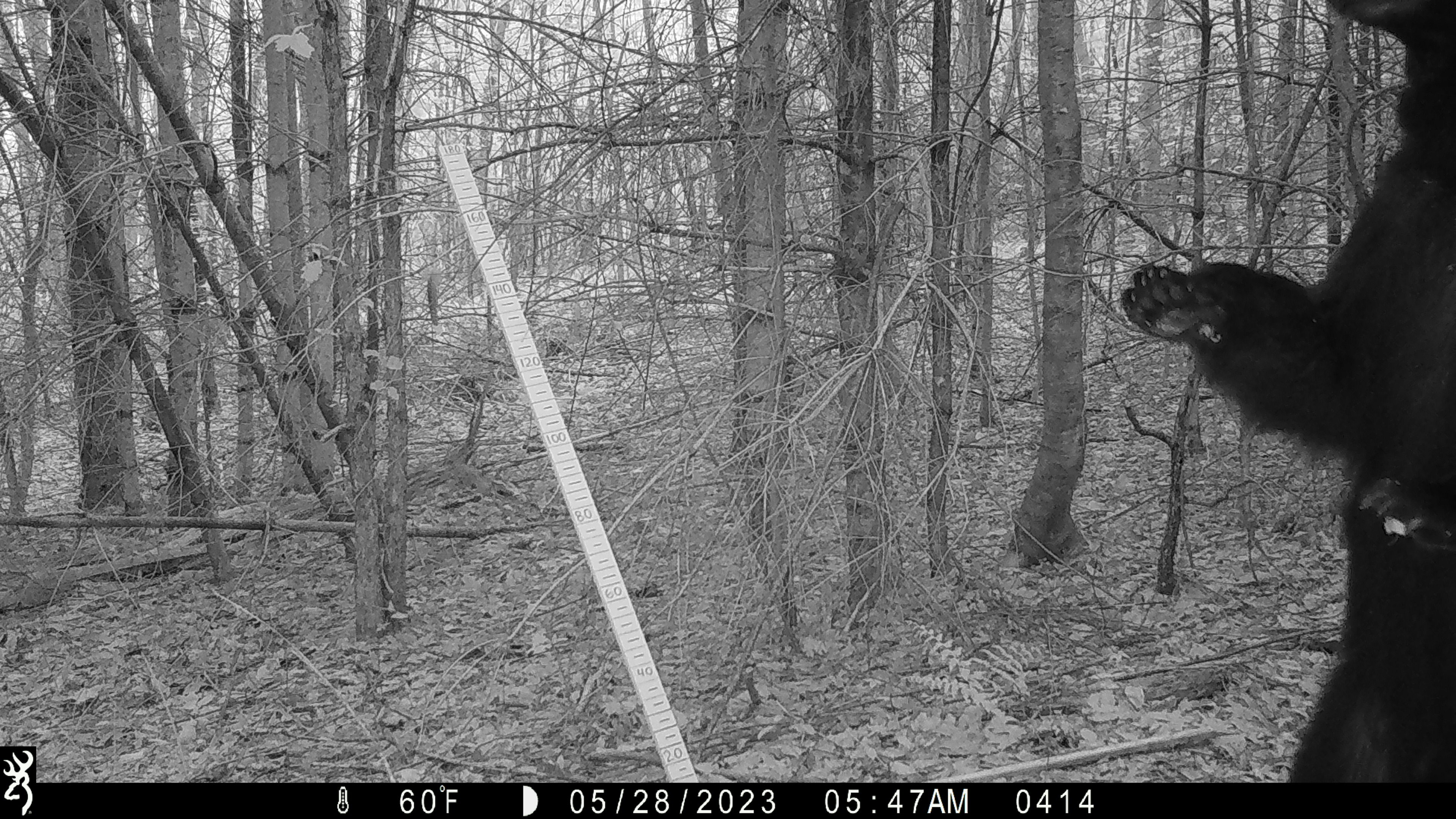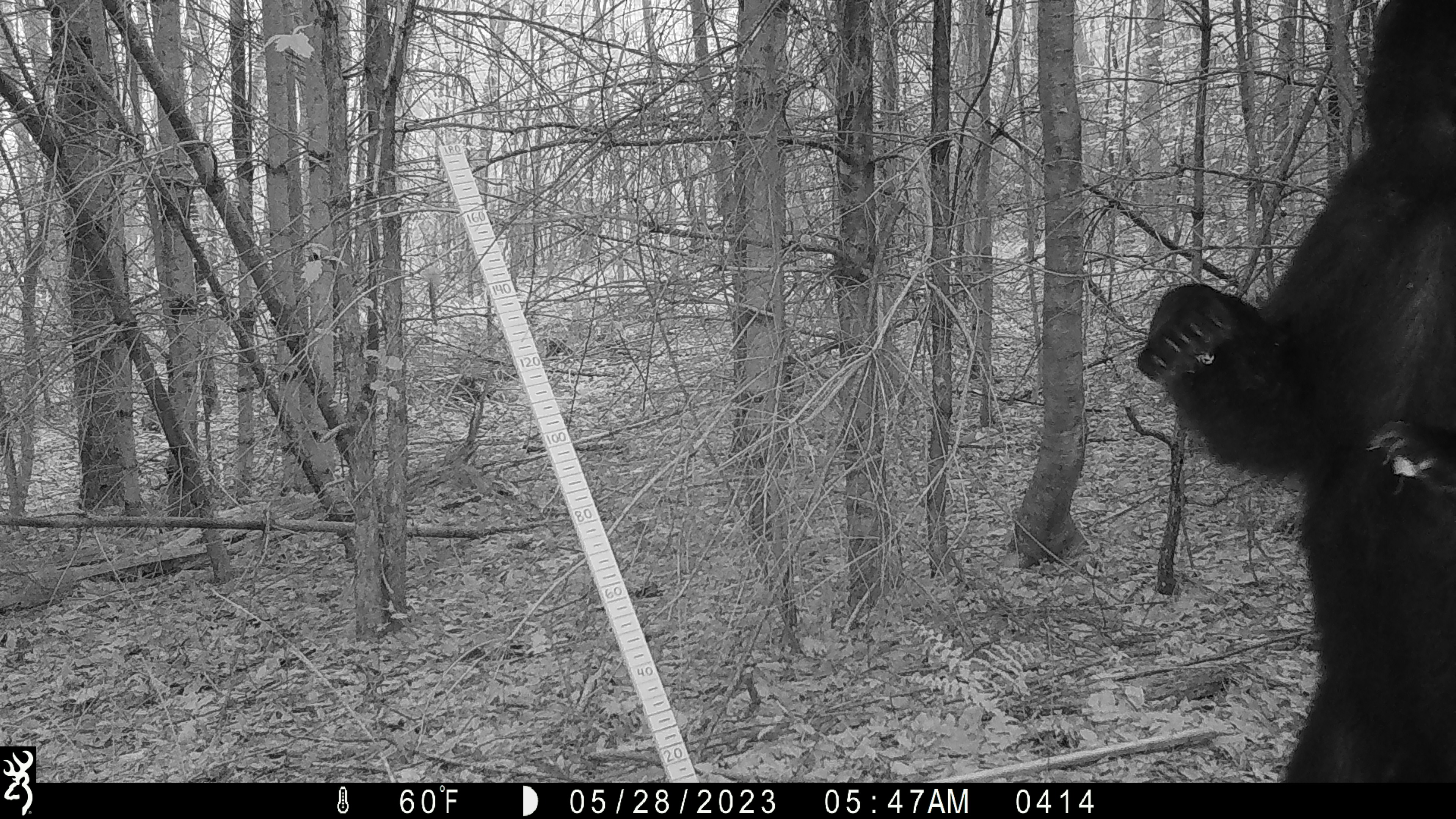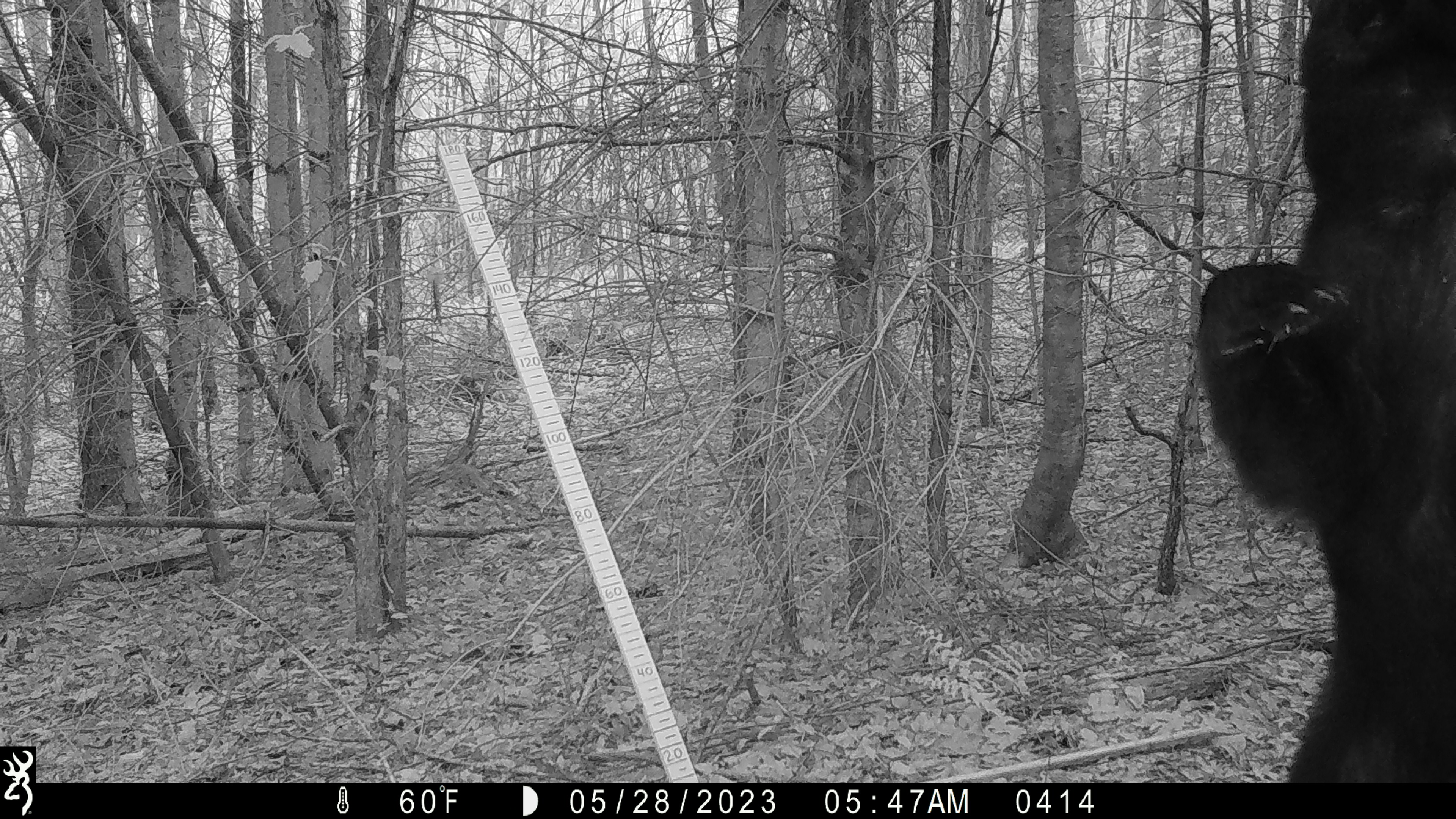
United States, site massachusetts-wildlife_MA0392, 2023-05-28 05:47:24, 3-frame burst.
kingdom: Animalia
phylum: Chordata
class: Mammalia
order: Carnivora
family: Ursidae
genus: Ursus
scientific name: Ursus americanus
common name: black bear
Black bear (Ursus americanus).